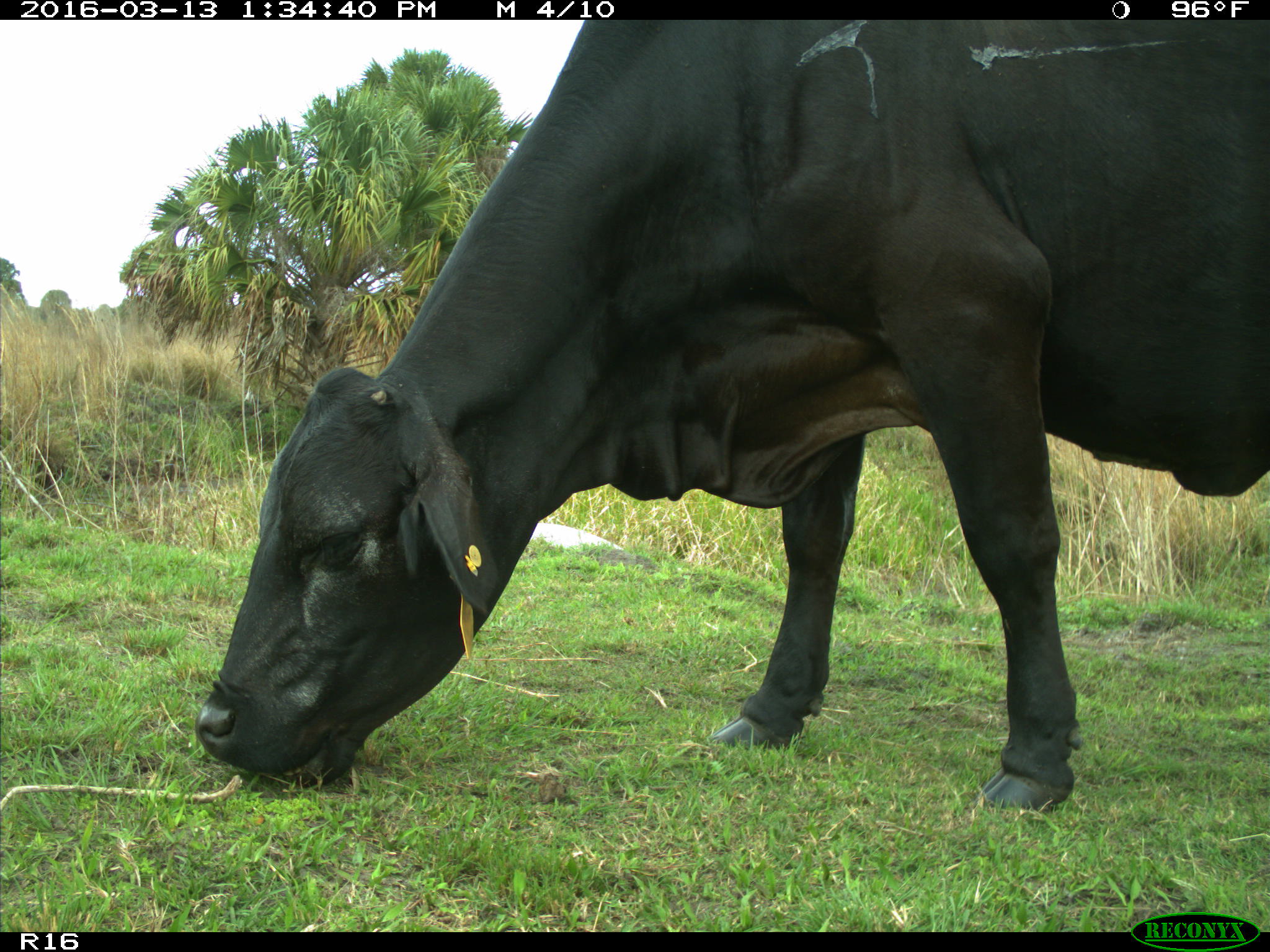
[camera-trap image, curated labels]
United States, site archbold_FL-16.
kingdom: Animalia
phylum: Chordata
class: Mammalia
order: Artiodactyla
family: Bovidae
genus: Bos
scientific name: Bos taurus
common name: domestic cow